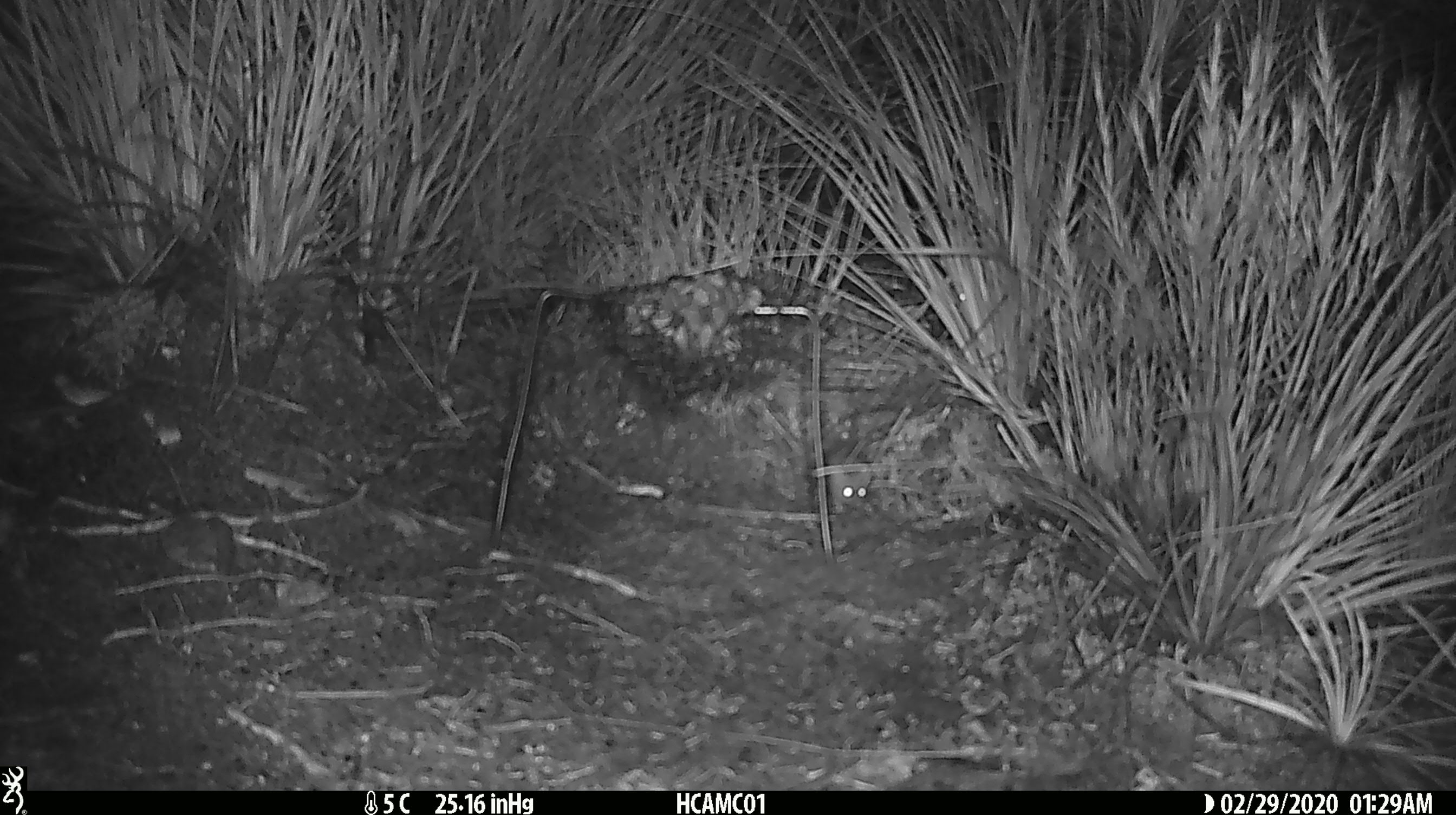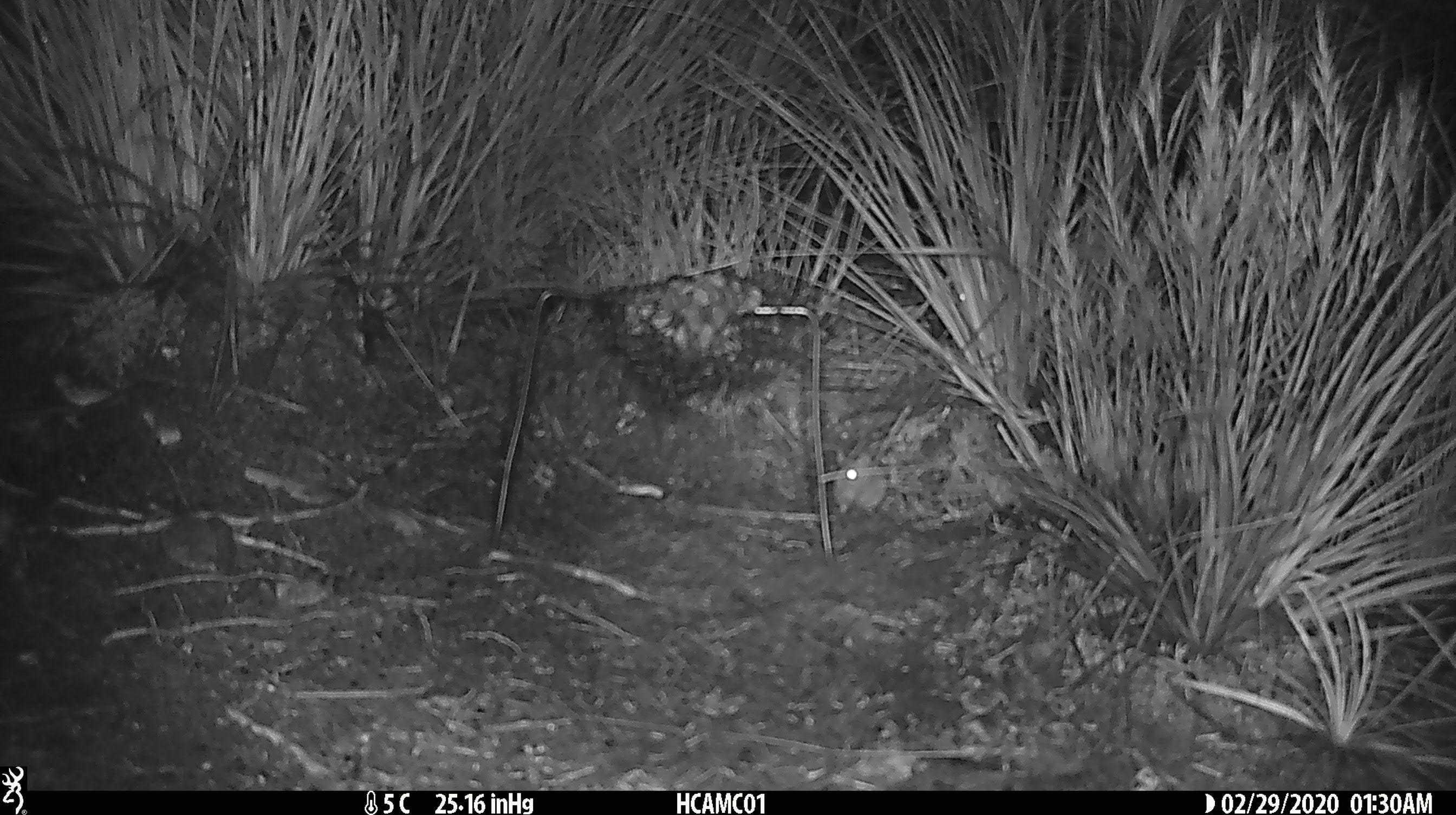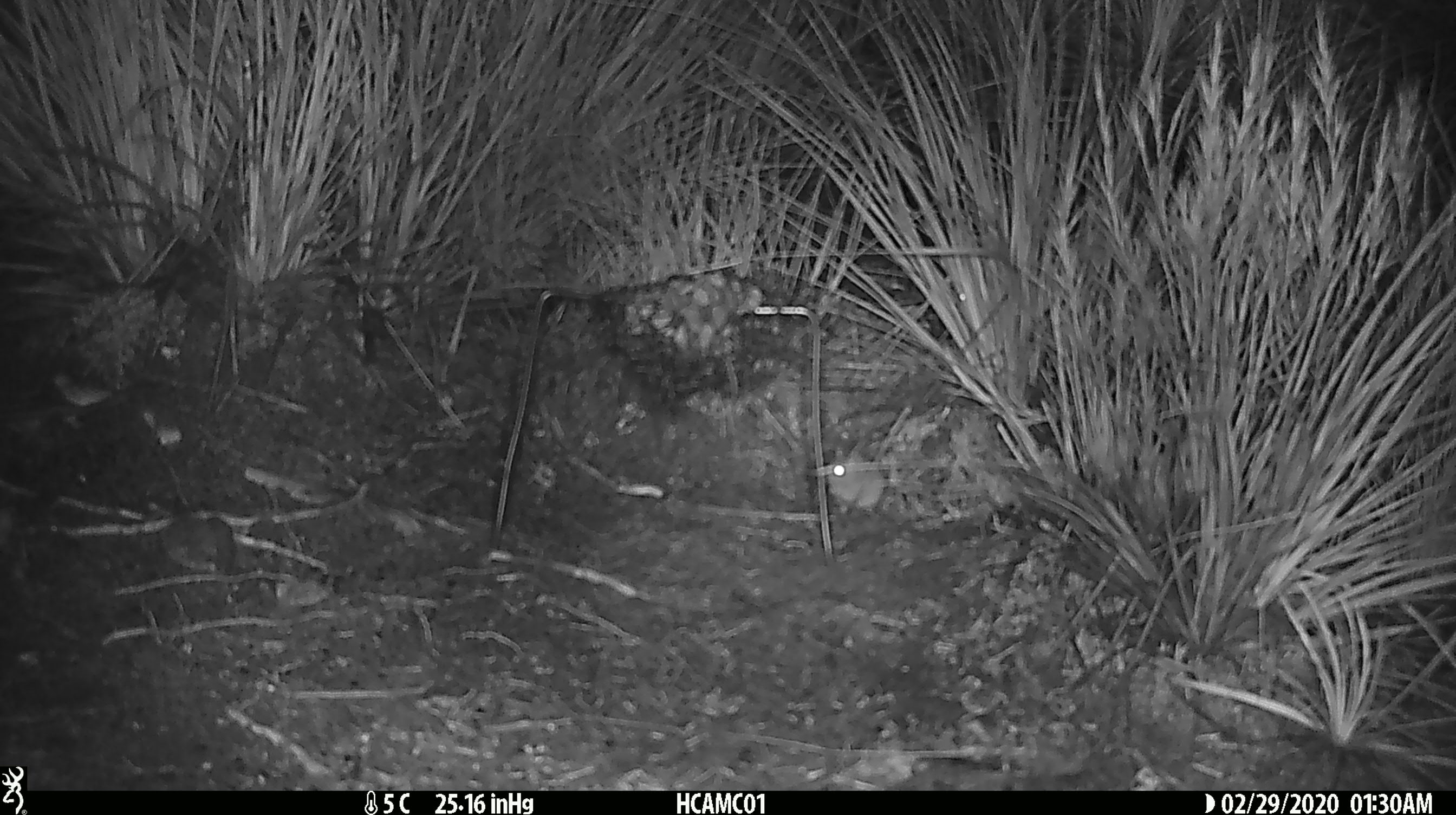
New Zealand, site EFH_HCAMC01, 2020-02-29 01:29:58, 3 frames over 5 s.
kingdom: Animalia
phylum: Chordata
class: Mammalia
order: Rodentia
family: Muridae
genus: Mus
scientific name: Mus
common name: mouse